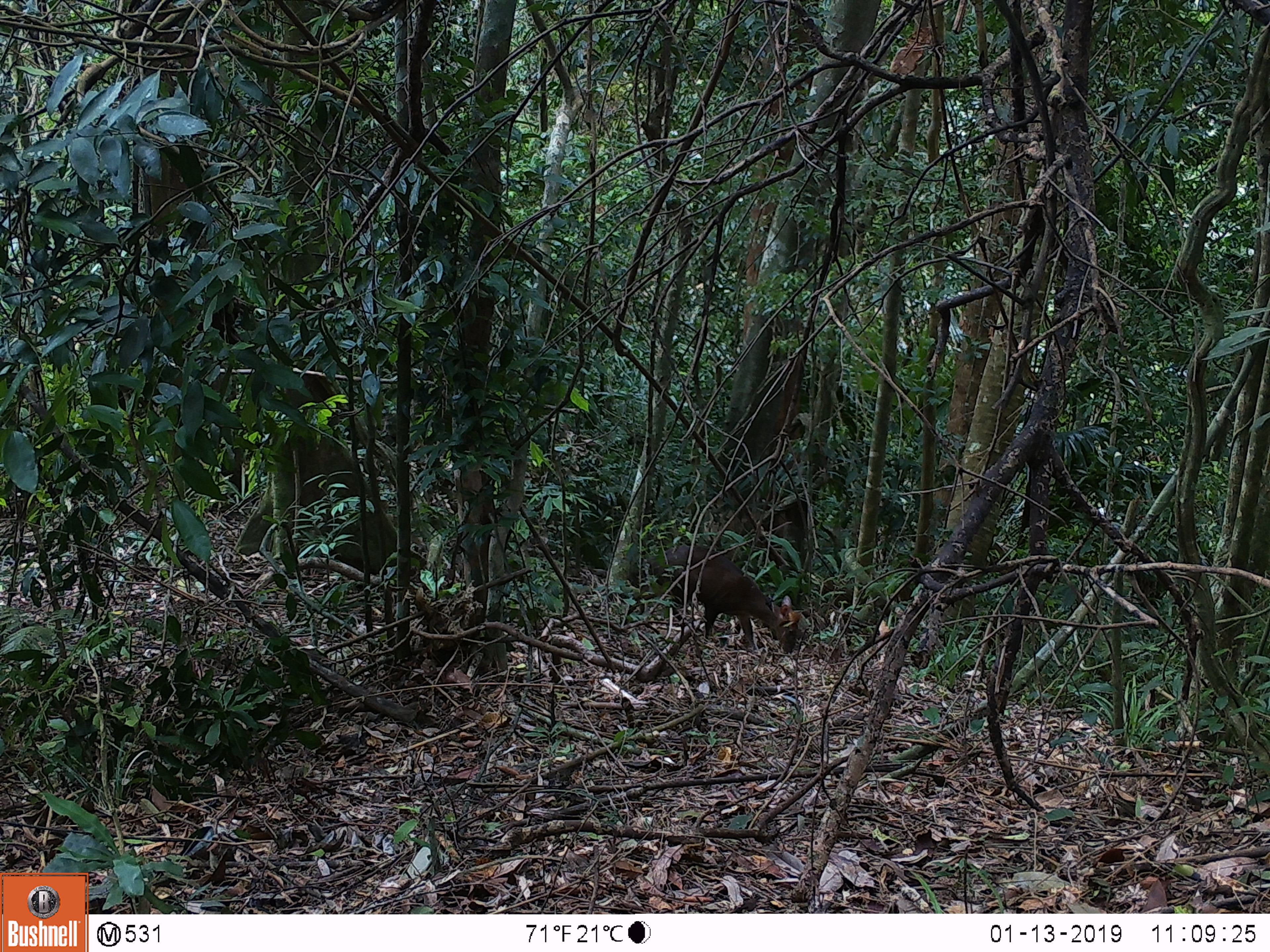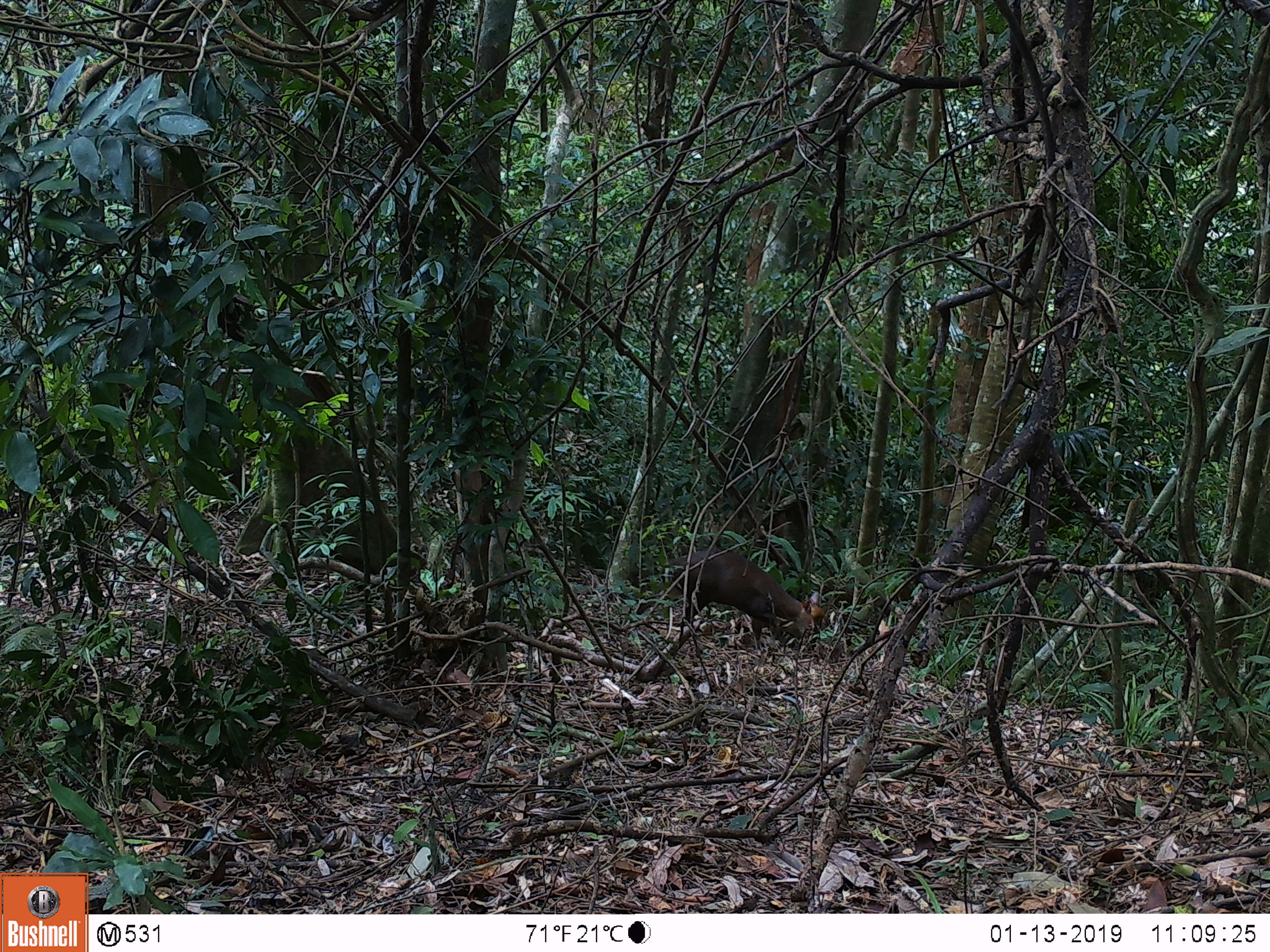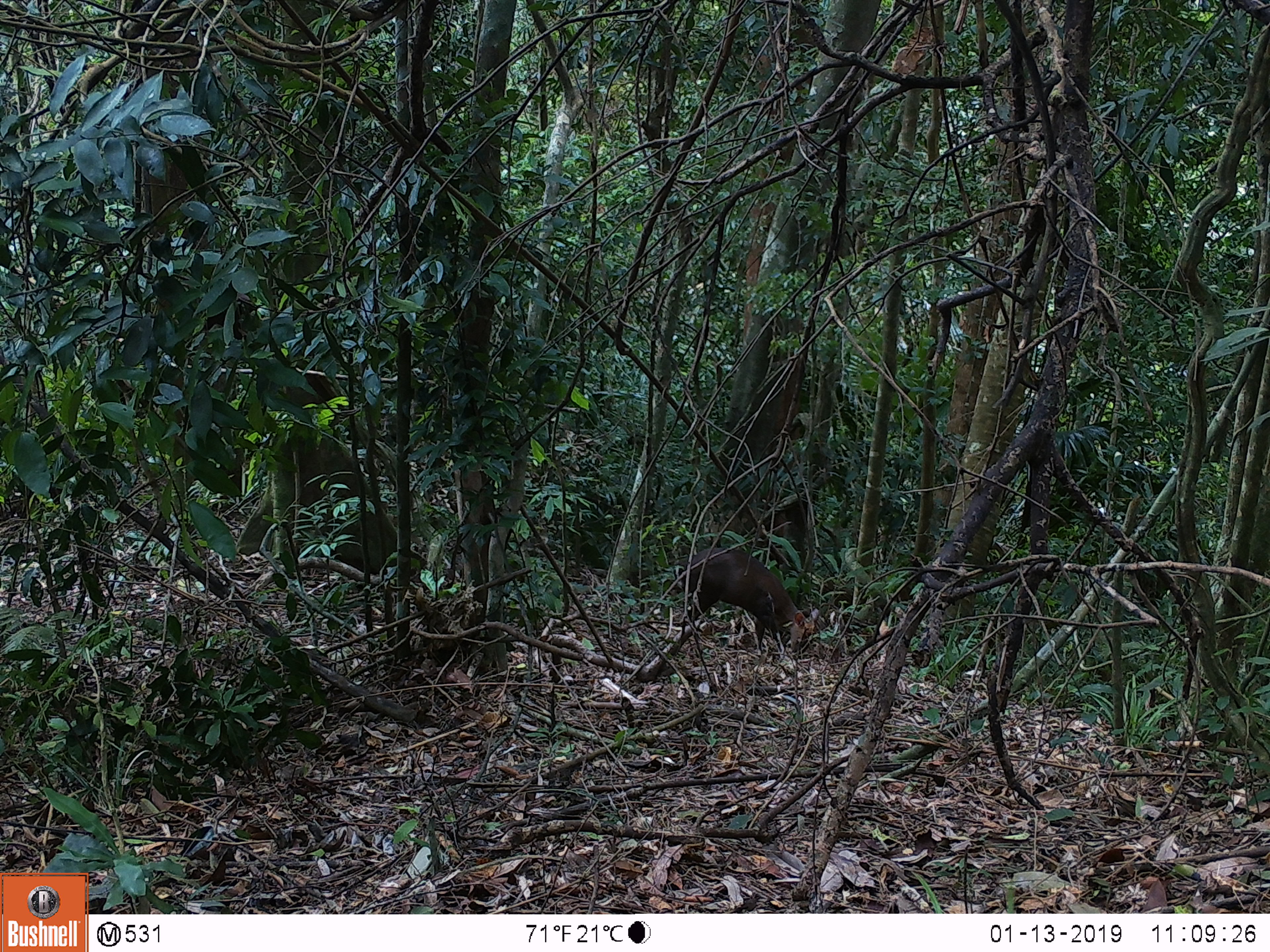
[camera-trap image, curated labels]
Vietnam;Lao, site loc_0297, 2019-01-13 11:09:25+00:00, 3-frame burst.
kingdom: Animalia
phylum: Chordata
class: Mammalia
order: Artiodactyla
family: Cervidae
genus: Muntiacus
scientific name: Muntiacus rooseveltorum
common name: roosevelt's muntjac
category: roosevelts muntjac group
Roosevelts muntjac group (roosevelt's muntjac) (Muntiacus rooseveltorum). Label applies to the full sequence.